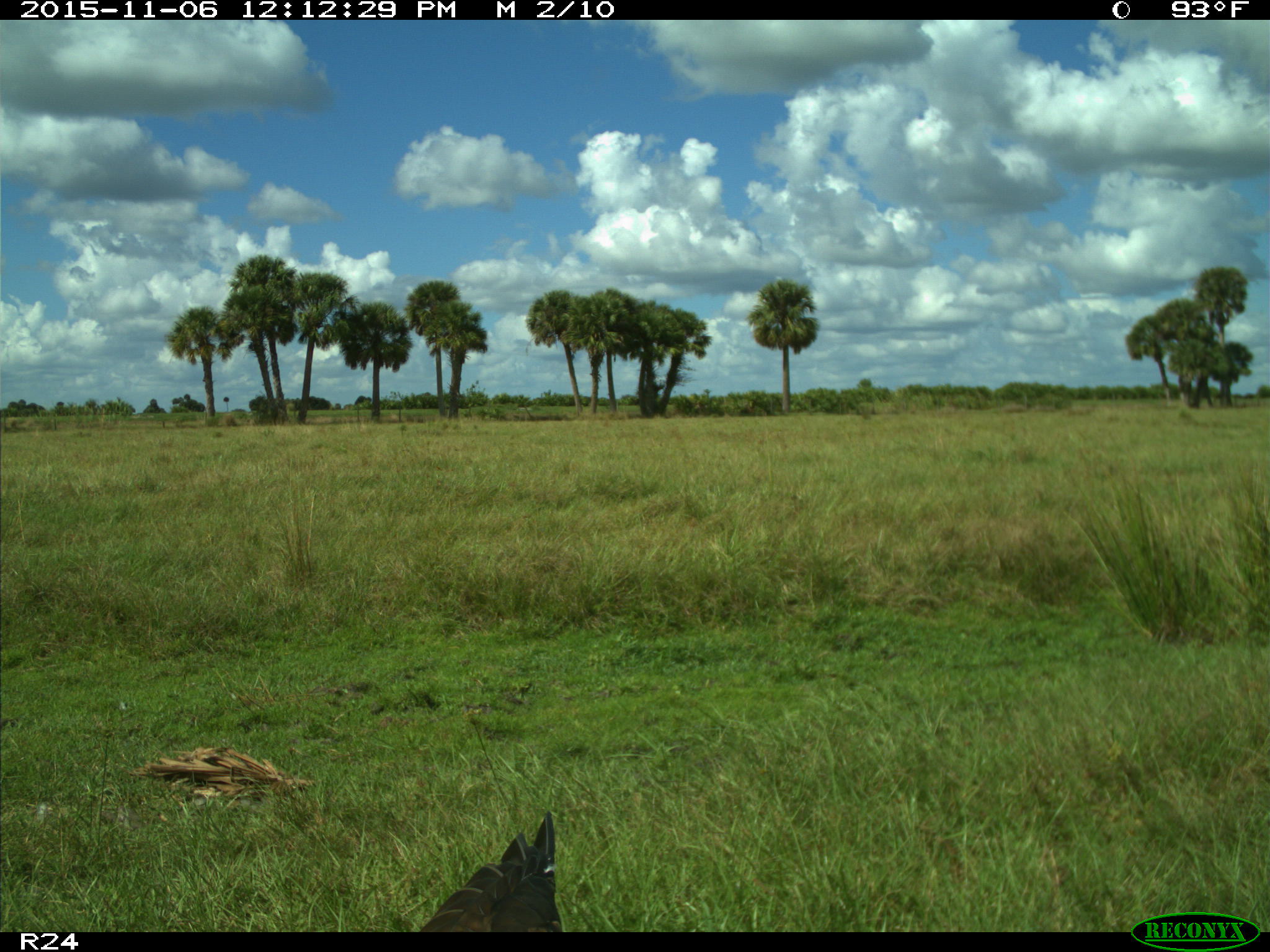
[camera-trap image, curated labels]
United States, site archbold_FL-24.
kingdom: Animalia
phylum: Chordata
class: Aves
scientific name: Aves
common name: birds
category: unidentified bird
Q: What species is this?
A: Unidentified bird (birds) (Aves).